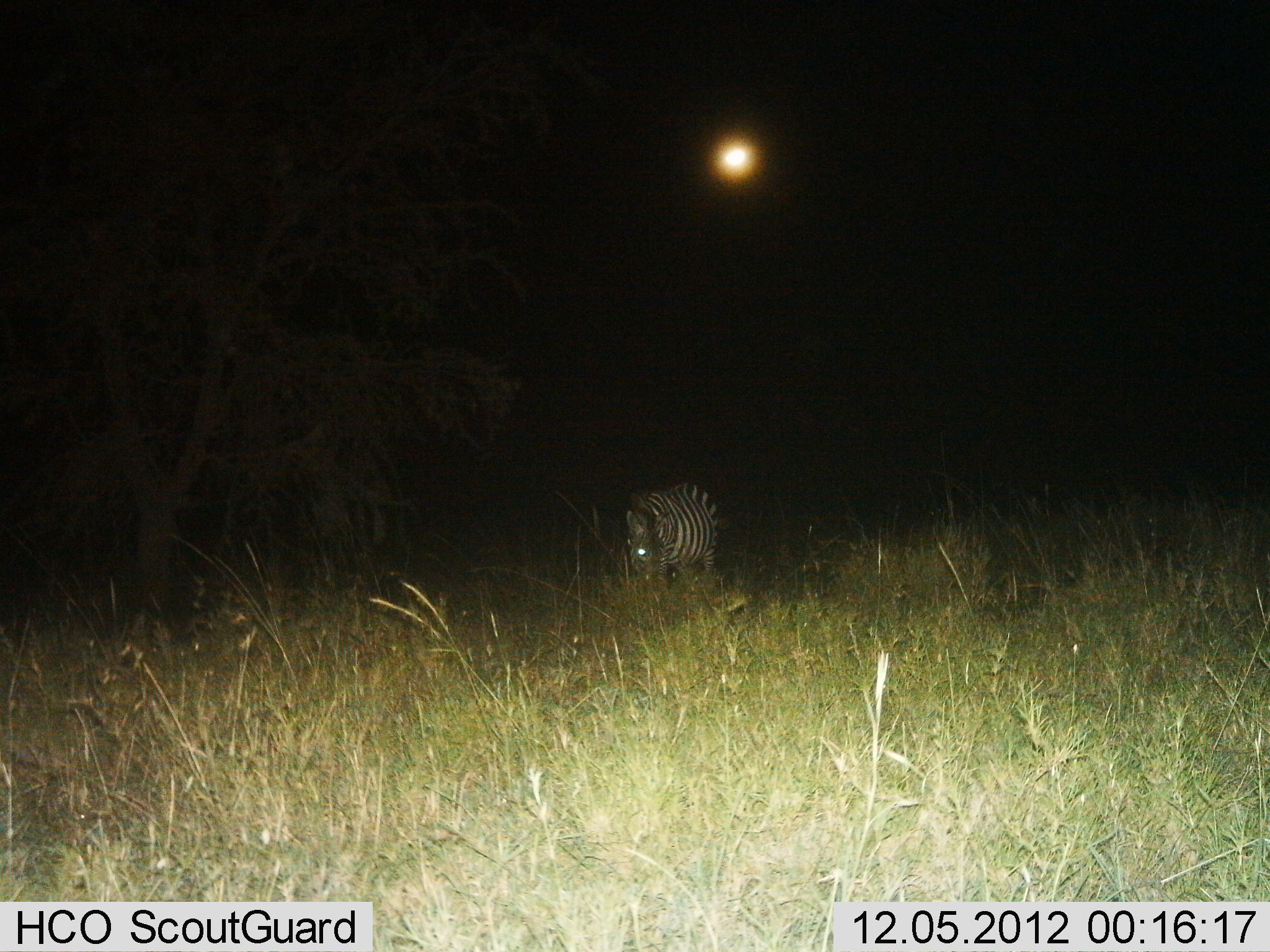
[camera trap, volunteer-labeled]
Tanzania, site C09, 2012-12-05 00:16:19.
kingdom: Animalia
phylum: Chordata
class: Mammalia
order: Perissodactyla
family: Equidae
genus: Equus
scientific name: Equus quagga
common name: plains zebra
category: zebra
Zebra (plains zebra) (Equus quagga), count 1. Behavior (volunteer vote fractions): standing 60%, resting 0%, moving 0%, interacting 0%. Young present (vote fraction): 0%. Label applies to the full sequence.